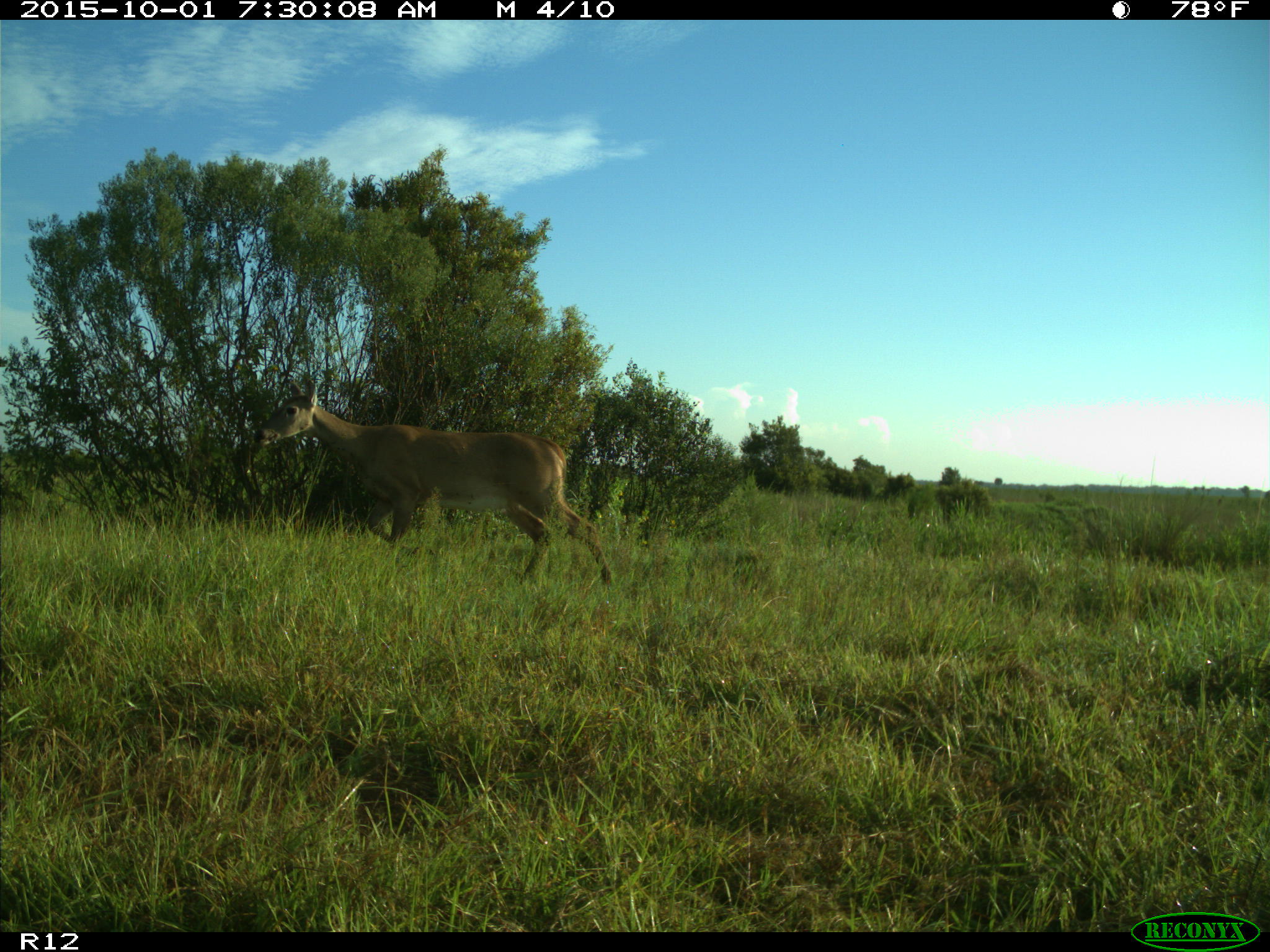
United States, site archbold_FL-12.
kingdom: Animalia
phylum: Chordata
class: Mammalia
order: Artiodactyla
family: Cervidae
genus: Odocoileus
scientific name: Odocoileus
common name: deer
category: unidentified deer